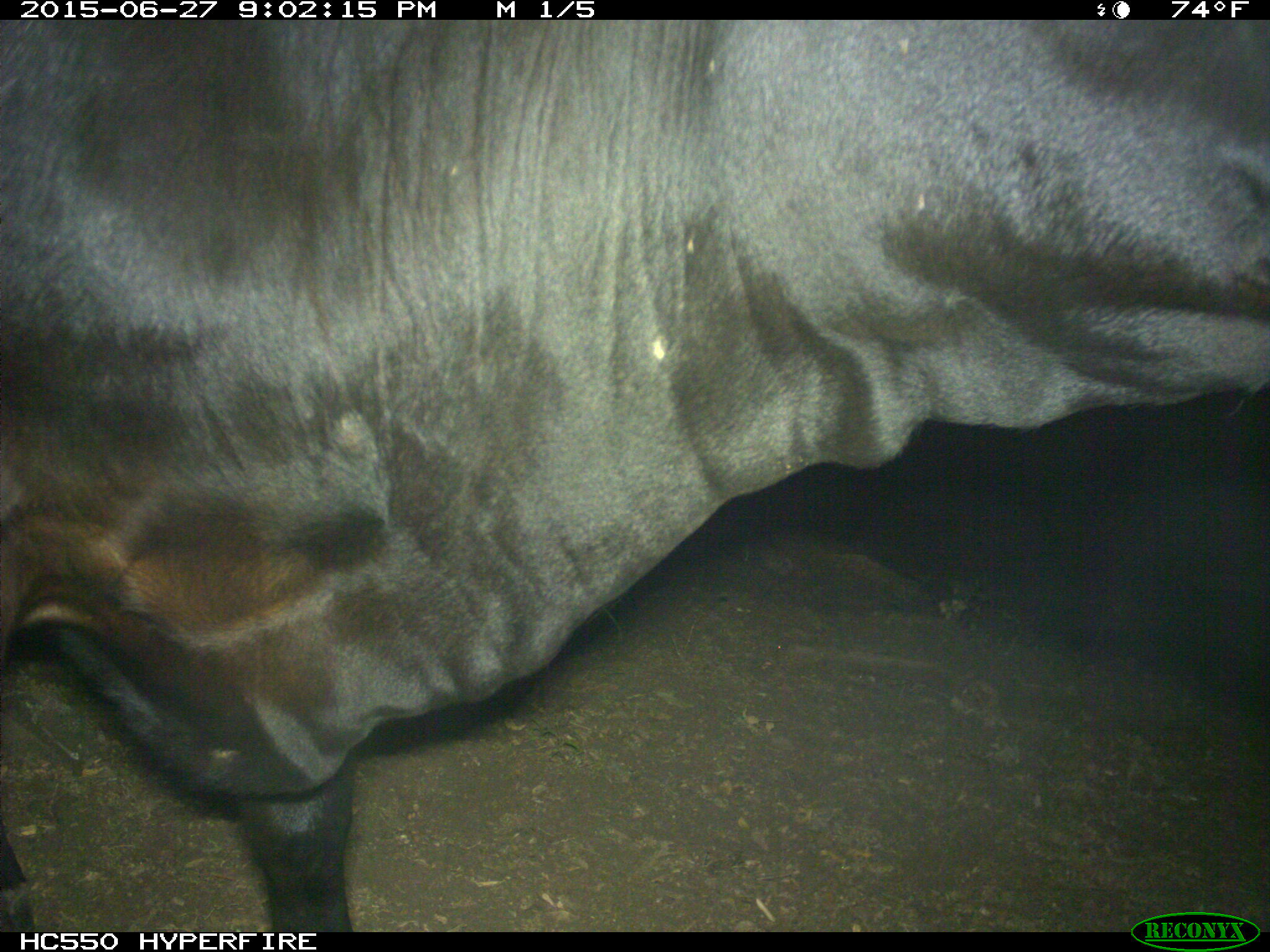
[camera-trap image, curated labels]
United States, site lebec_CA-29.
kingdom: Animalia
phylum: Chordata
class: Mammalia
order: Artiodactyla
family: Bovidae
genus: Bos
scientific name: Bos taurus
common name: domestic cow